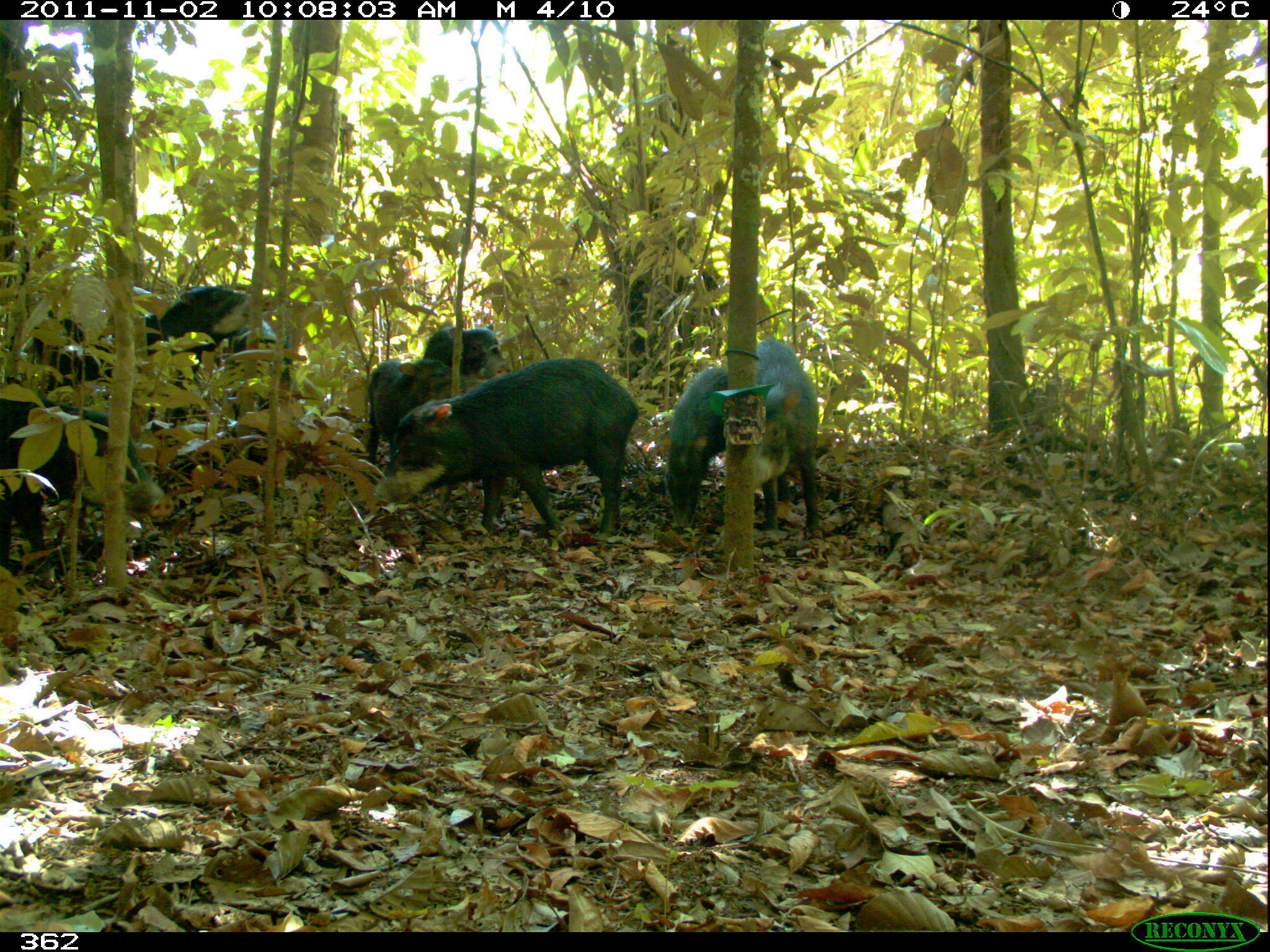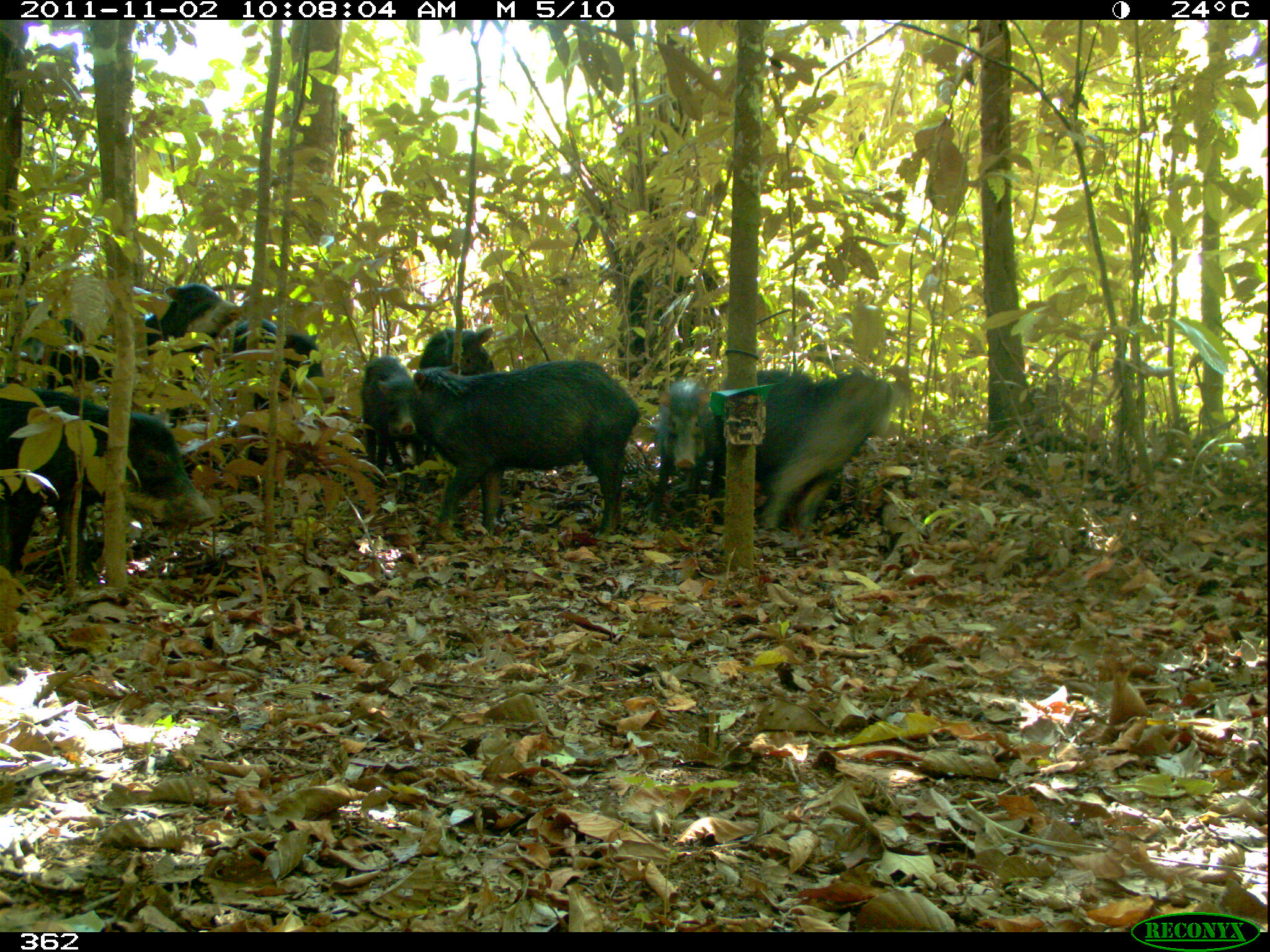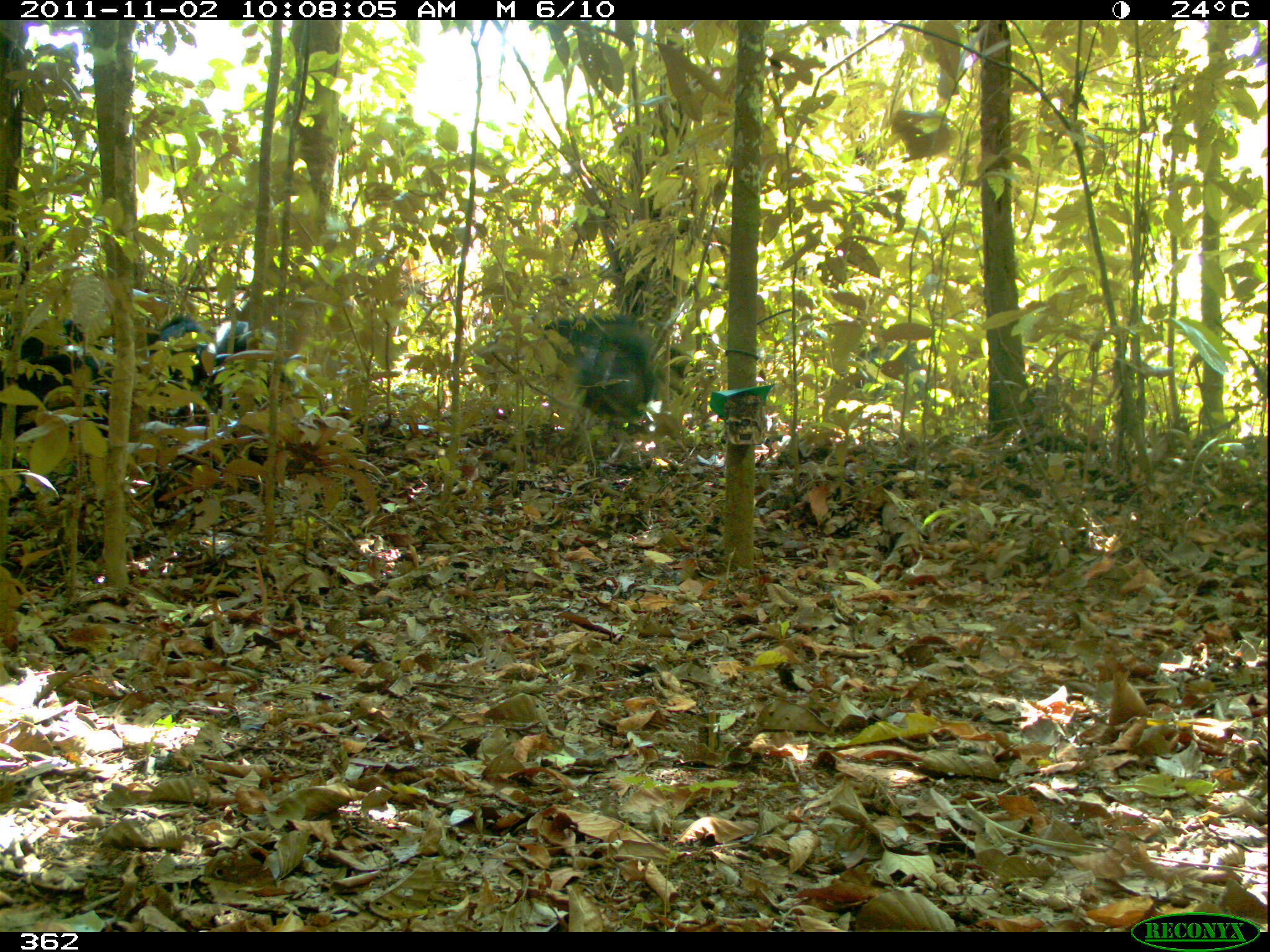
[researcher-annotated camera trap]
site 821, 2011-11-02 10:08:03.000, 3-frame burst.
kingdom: Animalia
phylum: Chordata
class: Mammalia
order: Artiodactyla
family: Tayassuidae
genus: Tayassu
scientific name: Tayassu pecari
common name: white-lipped peccary